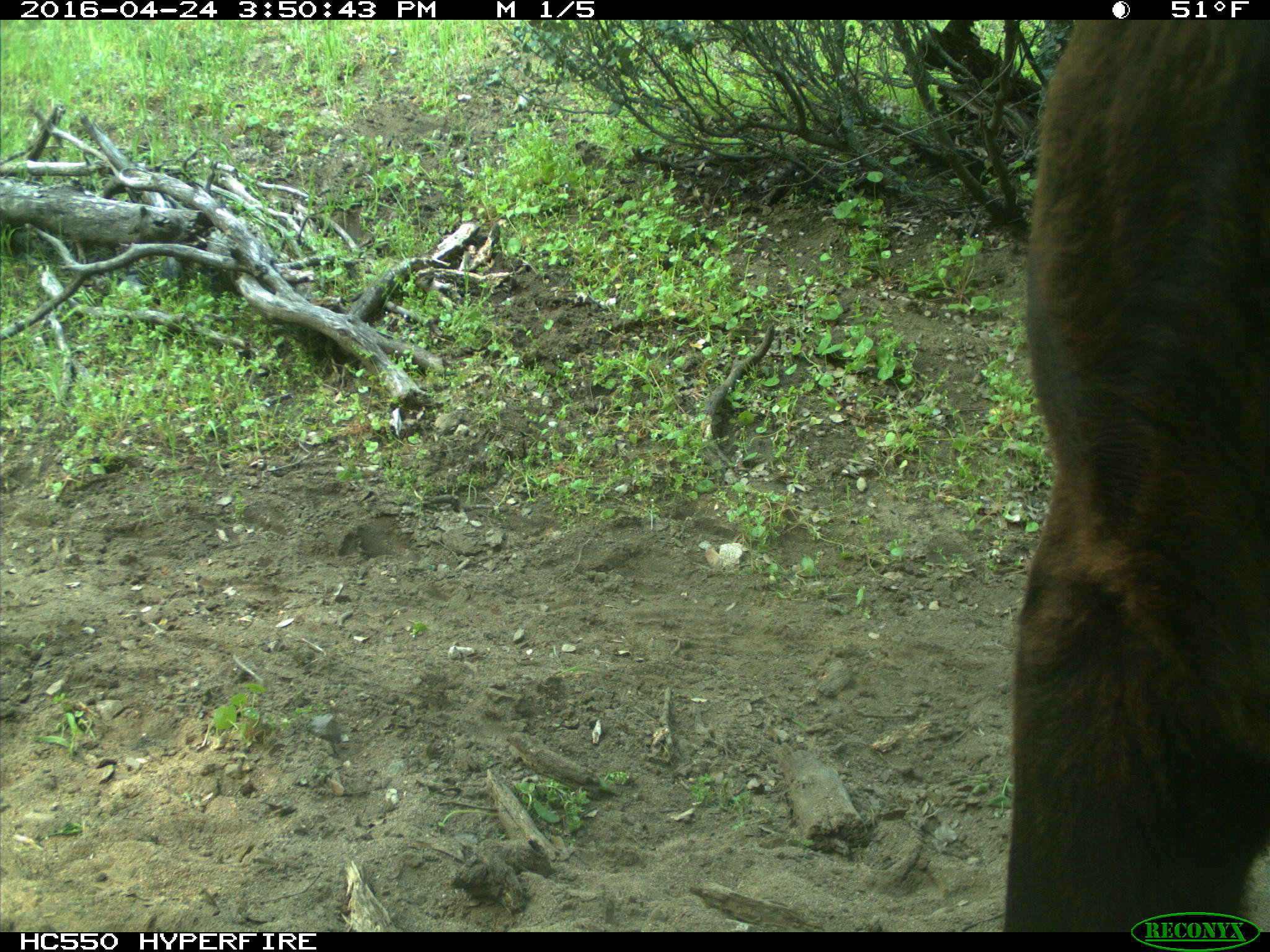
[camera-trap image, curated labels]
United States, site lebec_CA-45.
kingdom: Animalia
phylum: Chordata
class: Mammalia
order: Artiodactyla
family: Bovidae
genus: Bos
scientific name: Bos taurus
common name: domestic cow